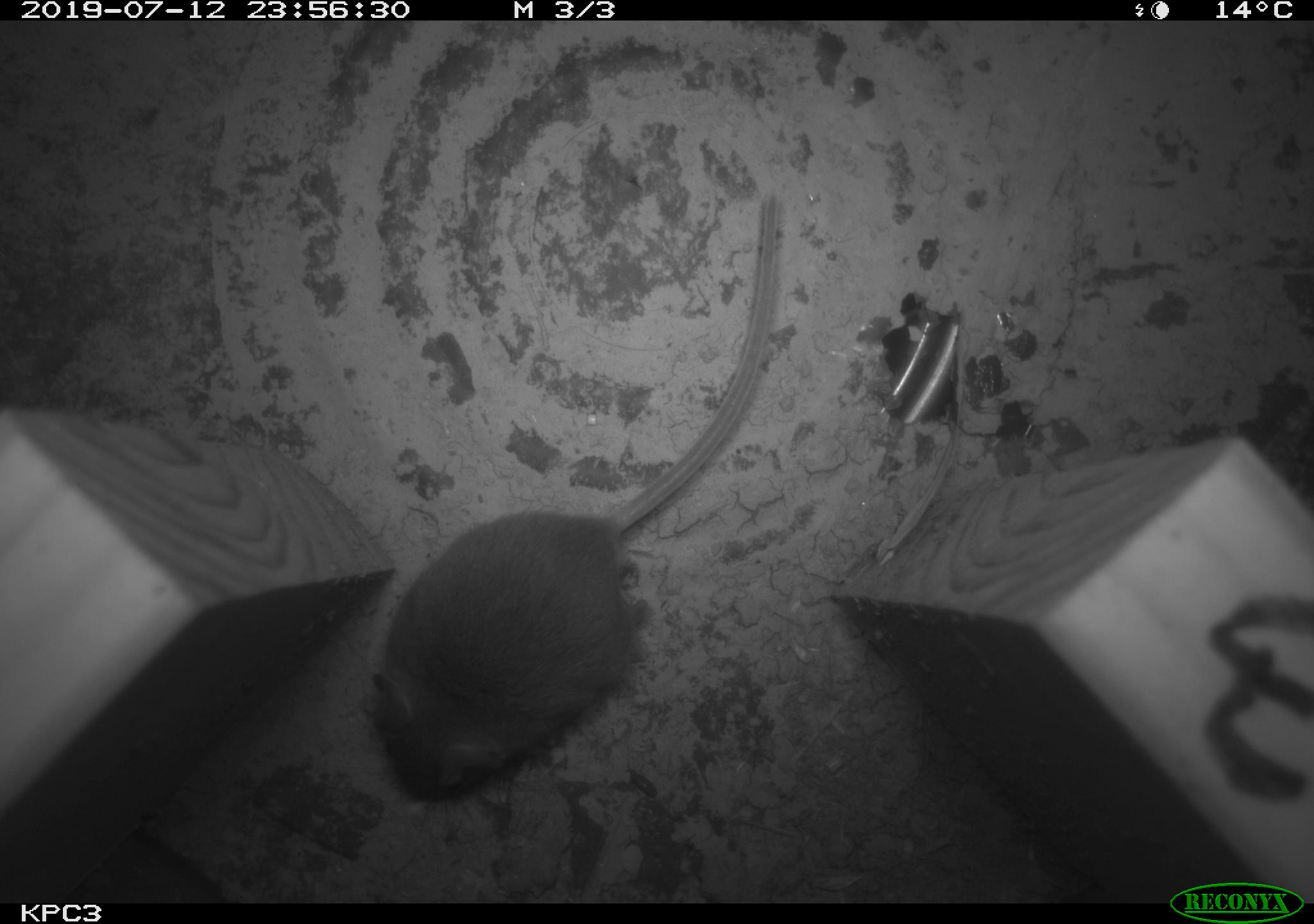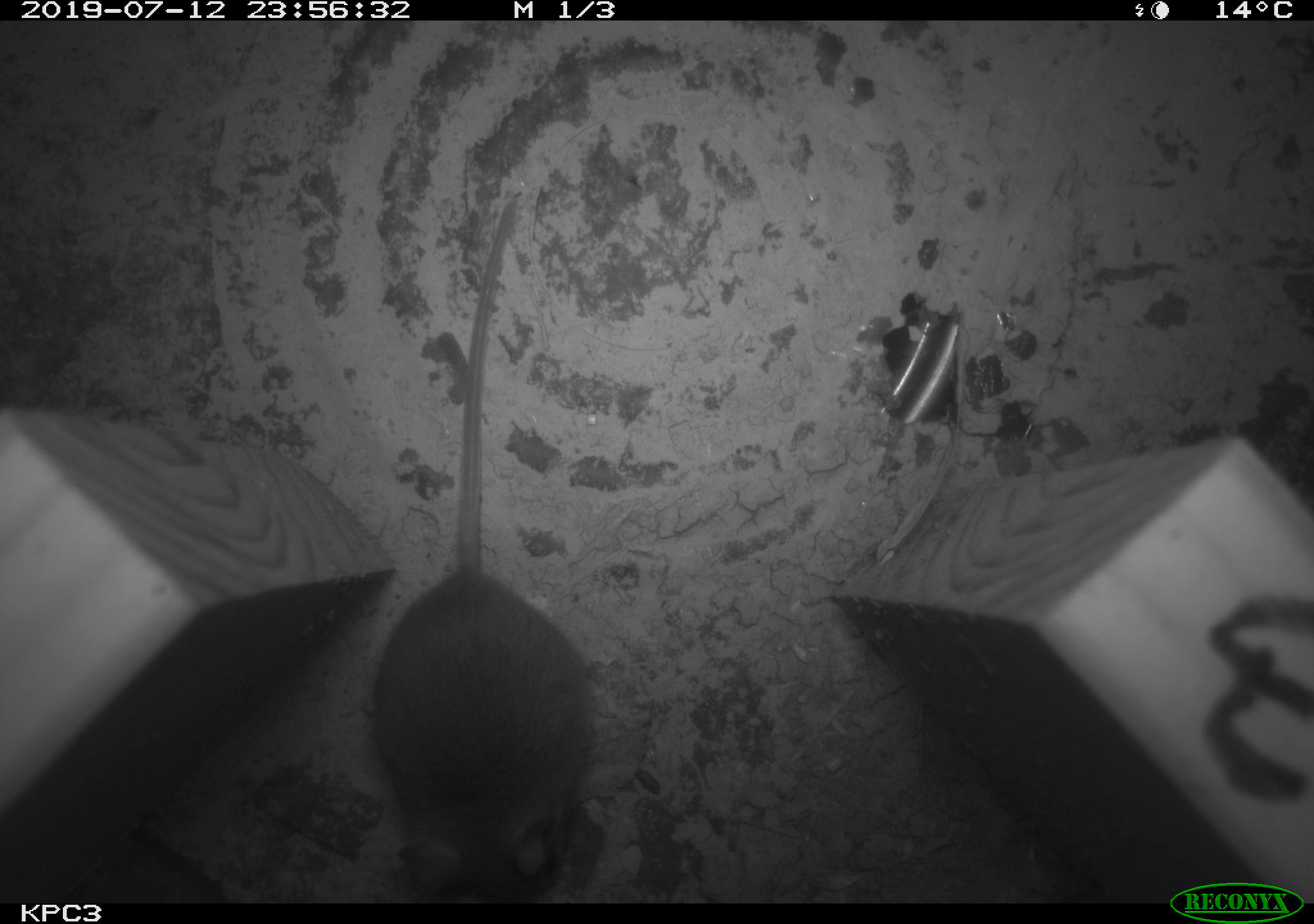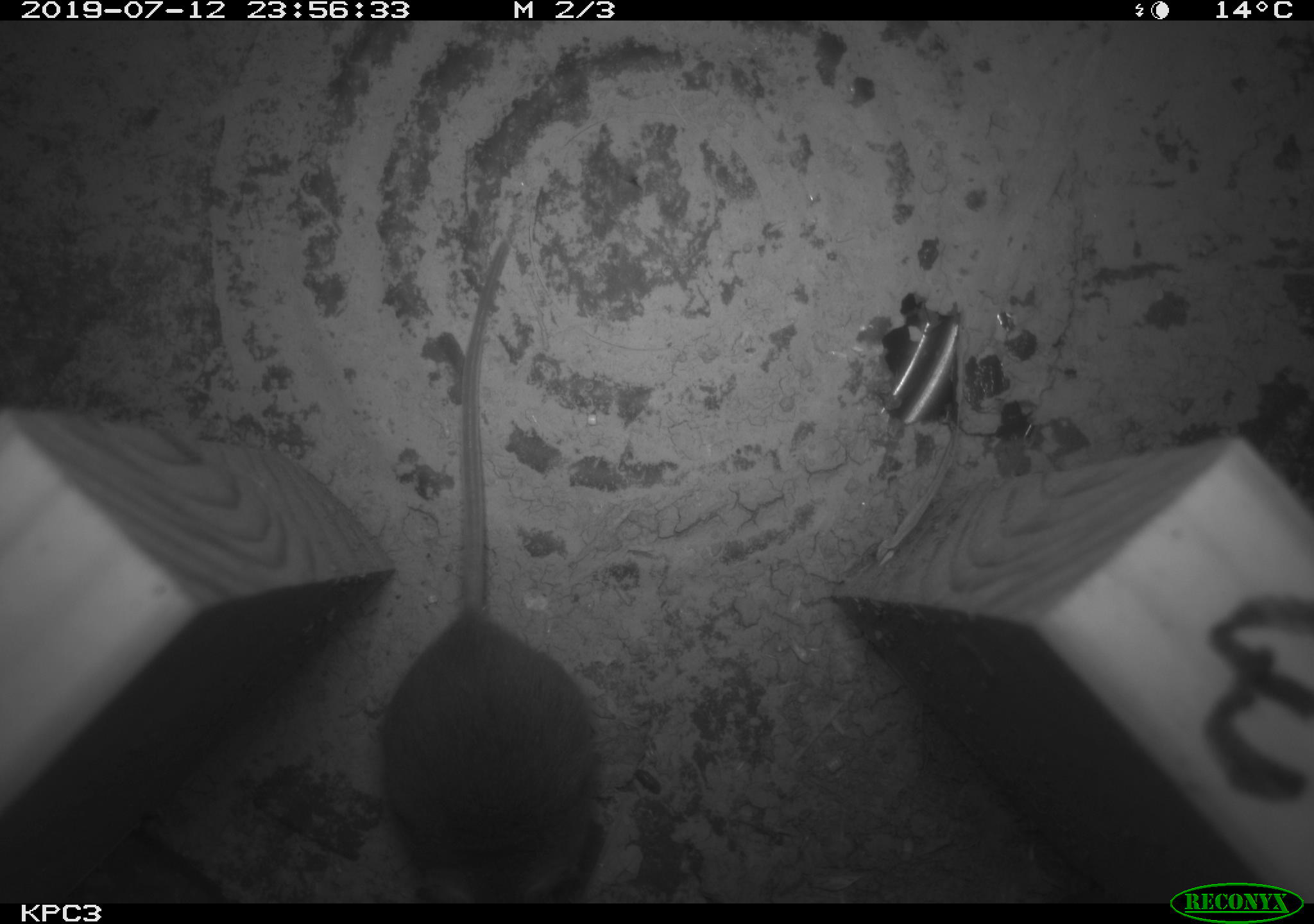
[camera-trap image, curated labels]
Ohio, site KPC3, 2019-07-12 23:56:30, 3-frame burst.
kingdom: Animalia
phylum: Chordata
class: Mammalia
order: Rodentia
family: Cricetidae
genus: Peromyscus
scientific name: Peromyscus leucopus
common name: white-footed mouse